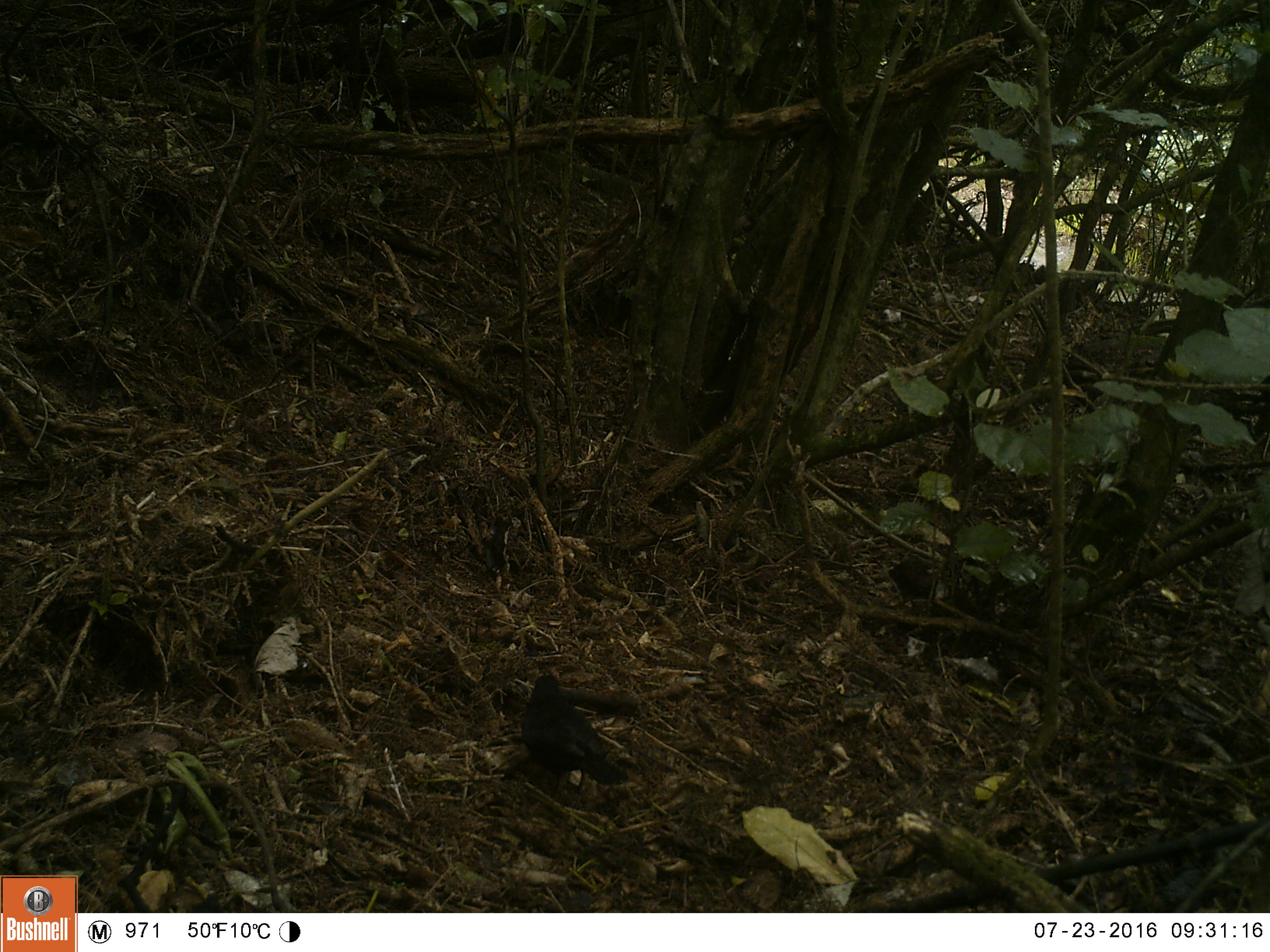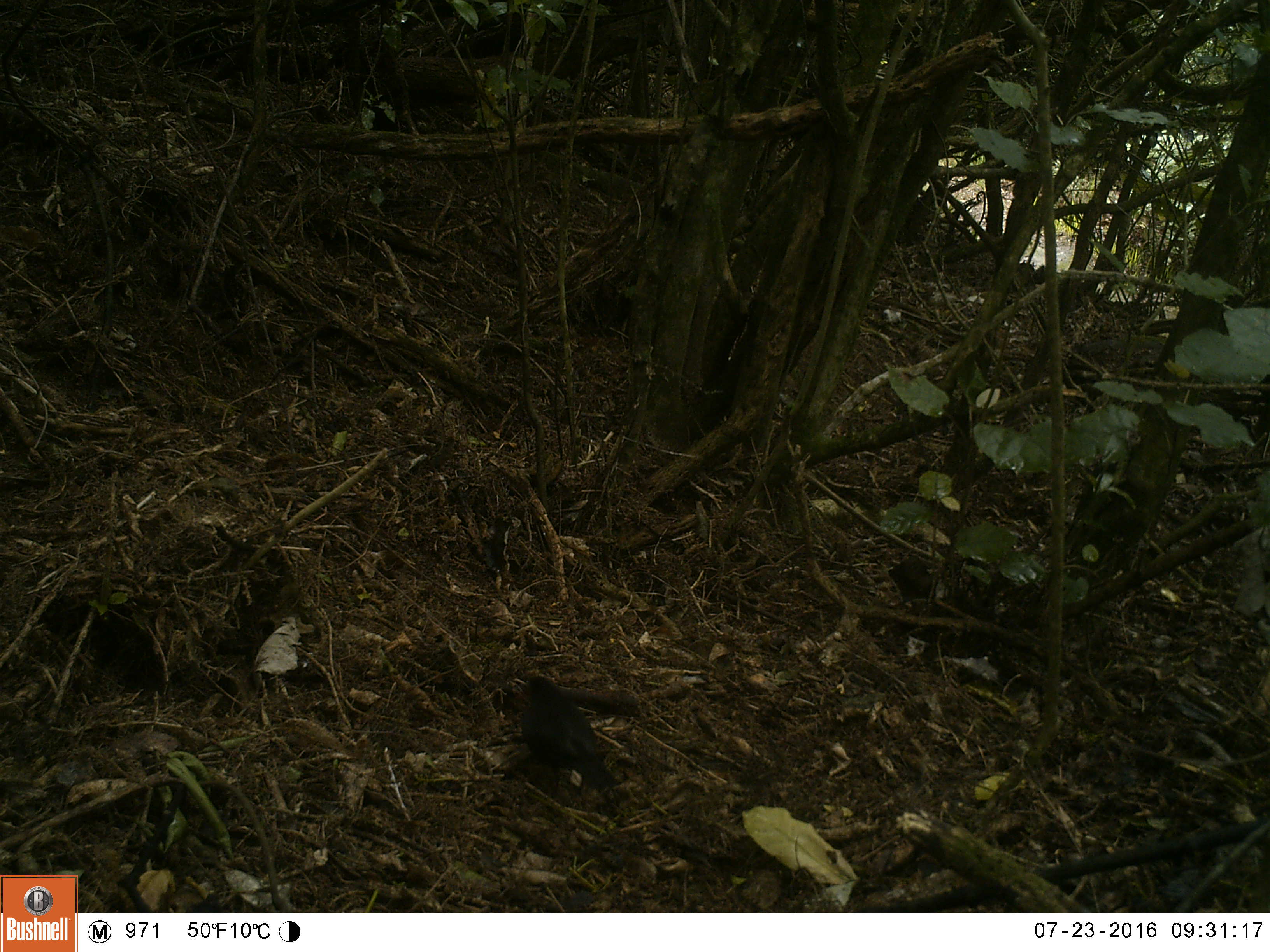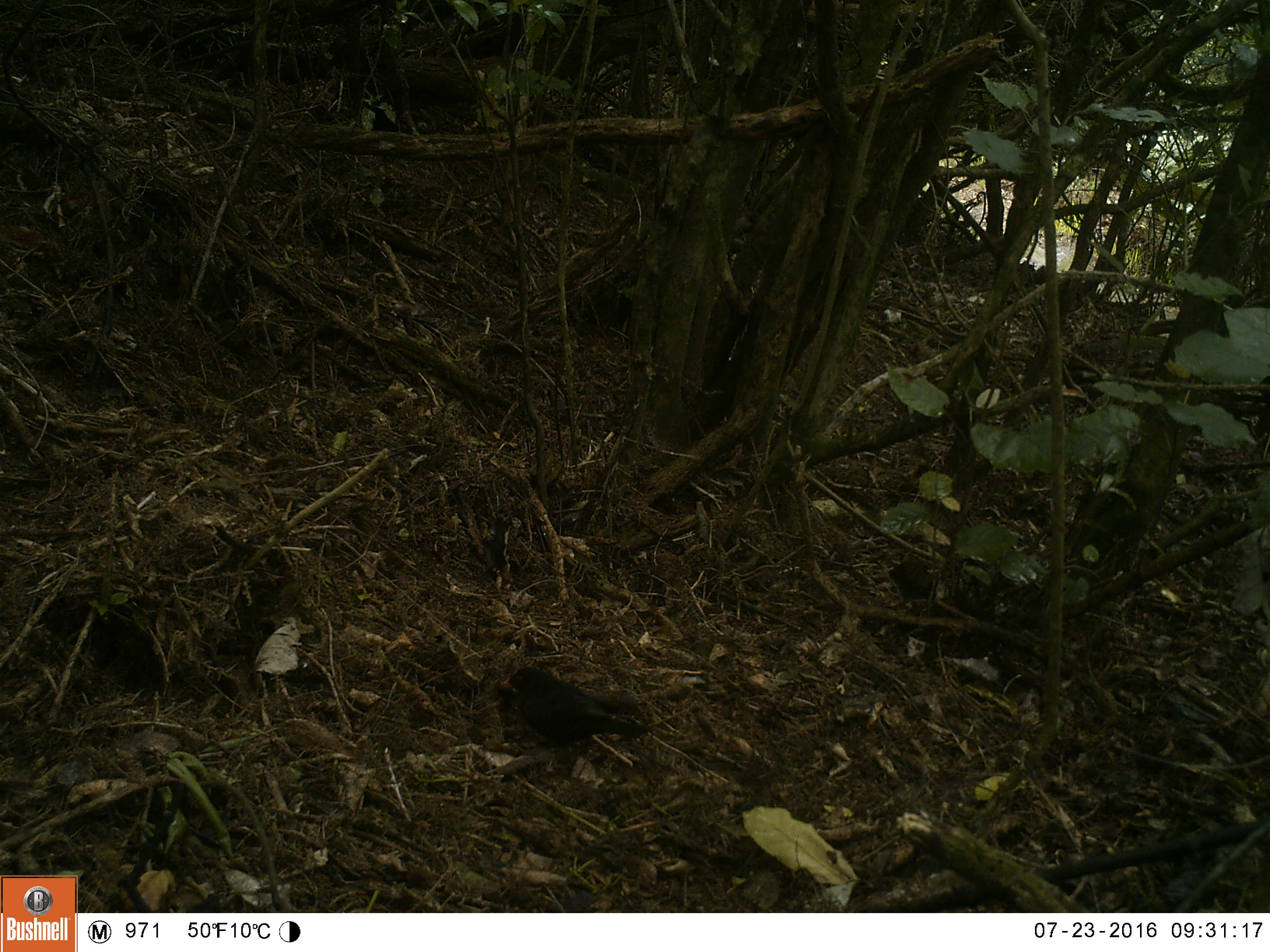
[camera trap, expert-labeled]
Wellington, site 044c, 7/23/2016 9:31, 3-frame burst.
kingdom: Animalia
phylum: Chordata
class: Aves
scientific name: Aves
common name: bird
Bird (Aves).